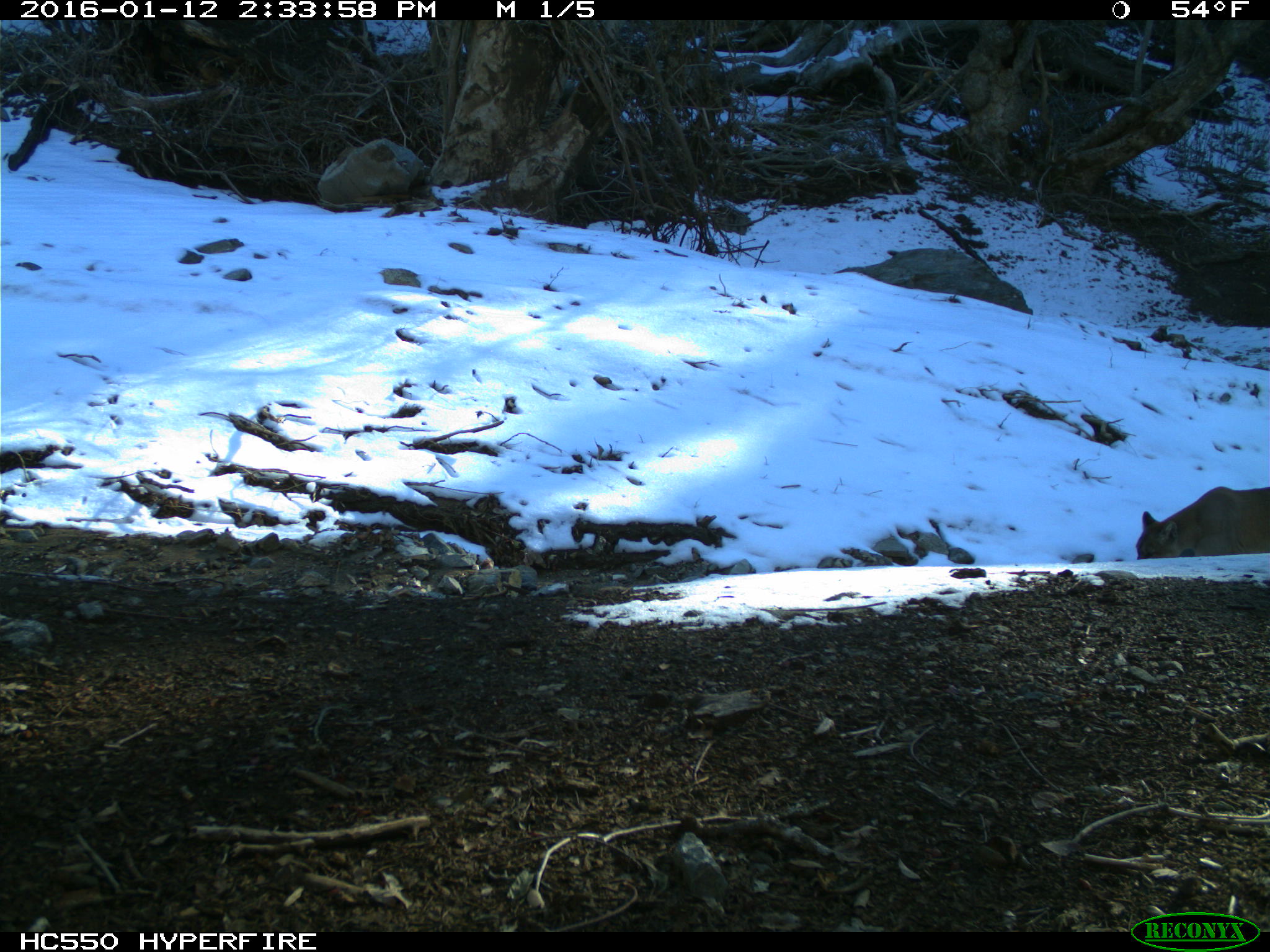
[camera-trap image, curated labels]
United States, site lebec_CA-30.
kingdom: Animalia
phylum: Chordata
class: Mammalia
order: Carnivora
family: Felidae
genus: Puma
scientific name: Puma concolor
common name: mountain lion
Puma concolor (mountain lion).